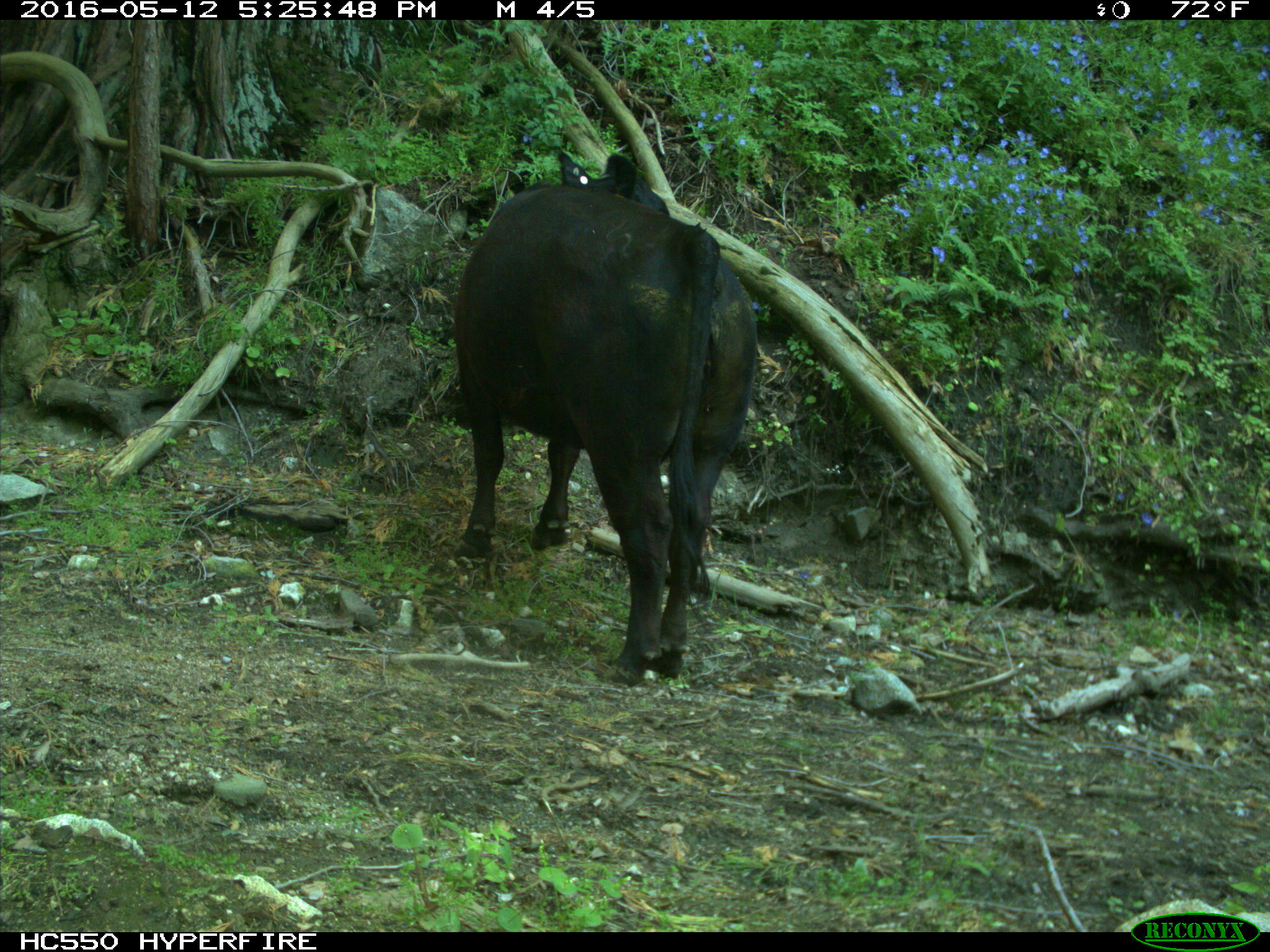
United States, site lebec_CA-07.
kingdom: Animalia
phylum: Chordata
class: Mammalia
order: Artiodactyla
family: Bovidae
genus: Bos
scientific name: Bos taurus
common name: domestic cow